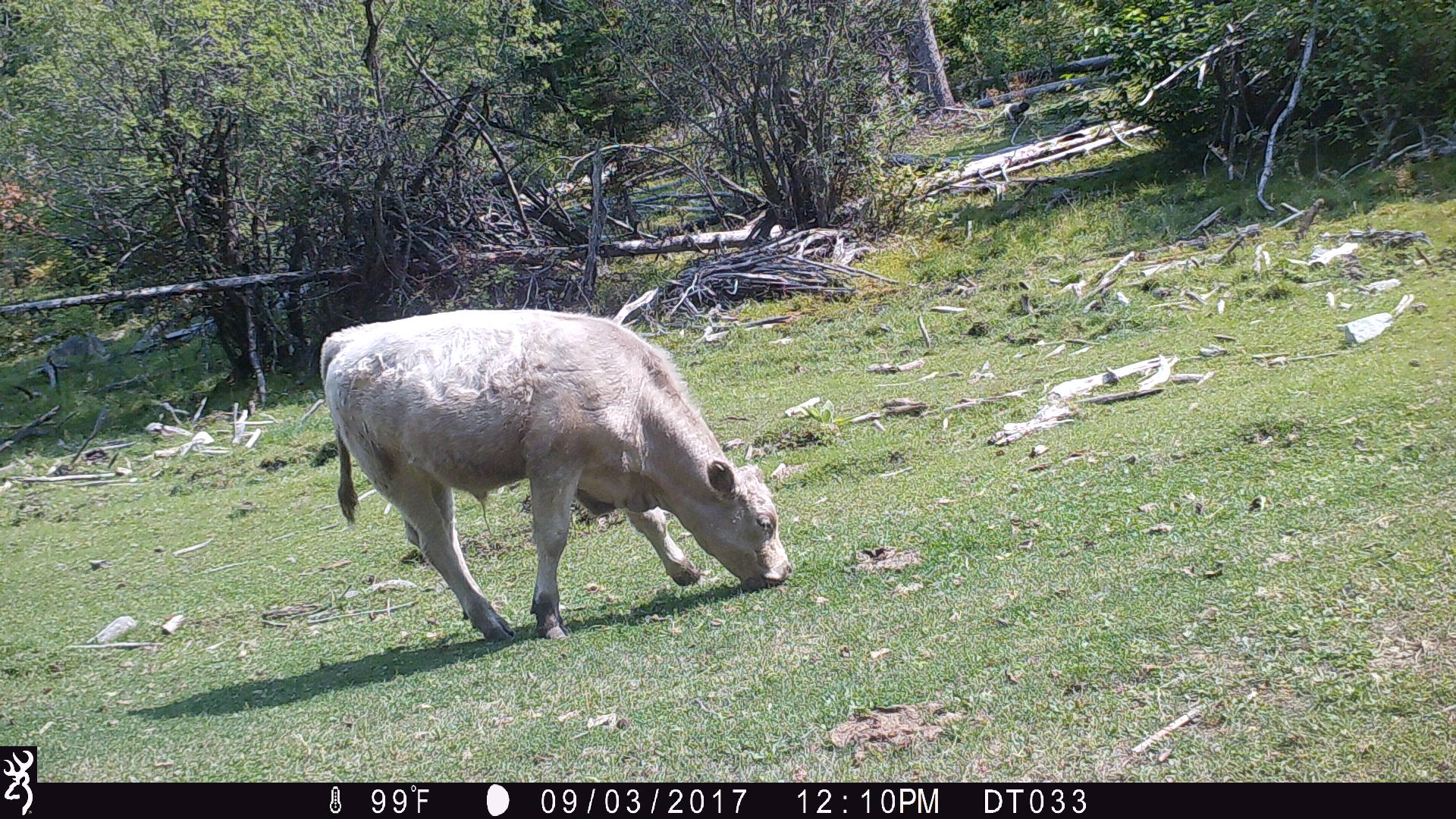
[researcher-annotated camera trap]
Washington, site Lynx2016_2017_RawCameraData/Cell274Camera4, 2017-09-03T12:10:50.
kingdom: Animalia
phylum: Chordata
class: Mammalia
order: Artiodactyla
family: Bovidae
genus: Bos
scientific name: Bos taurus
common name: domestic cattle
Domestic cattle (Bos taurus). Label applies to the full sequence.